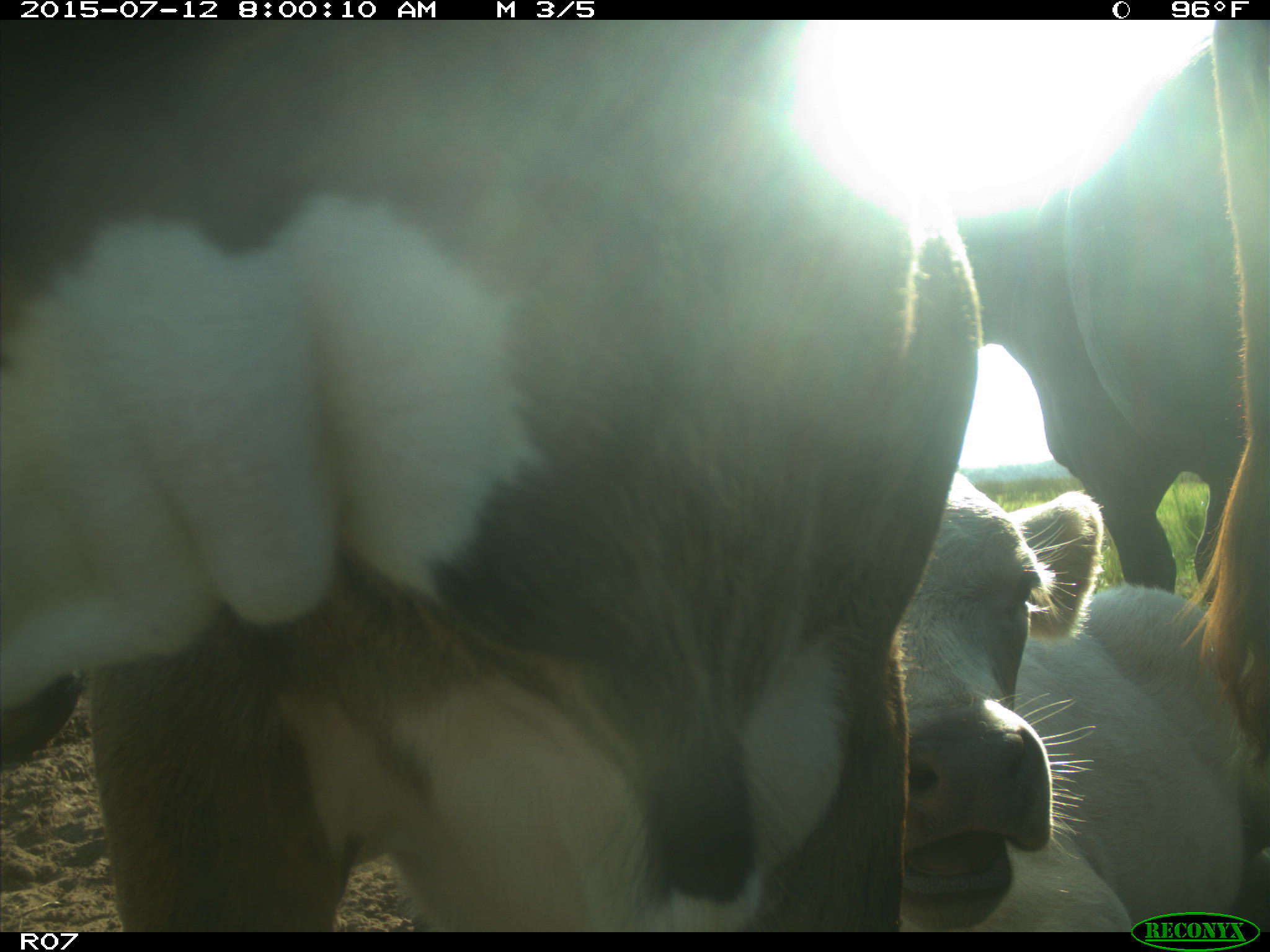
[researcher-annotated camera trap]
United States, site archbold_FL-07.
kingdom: Animalia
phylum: Chordata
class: Mammalia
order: Artiodactyla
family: Bovidae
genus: Bos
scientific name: Bos taurus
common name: domestic cow